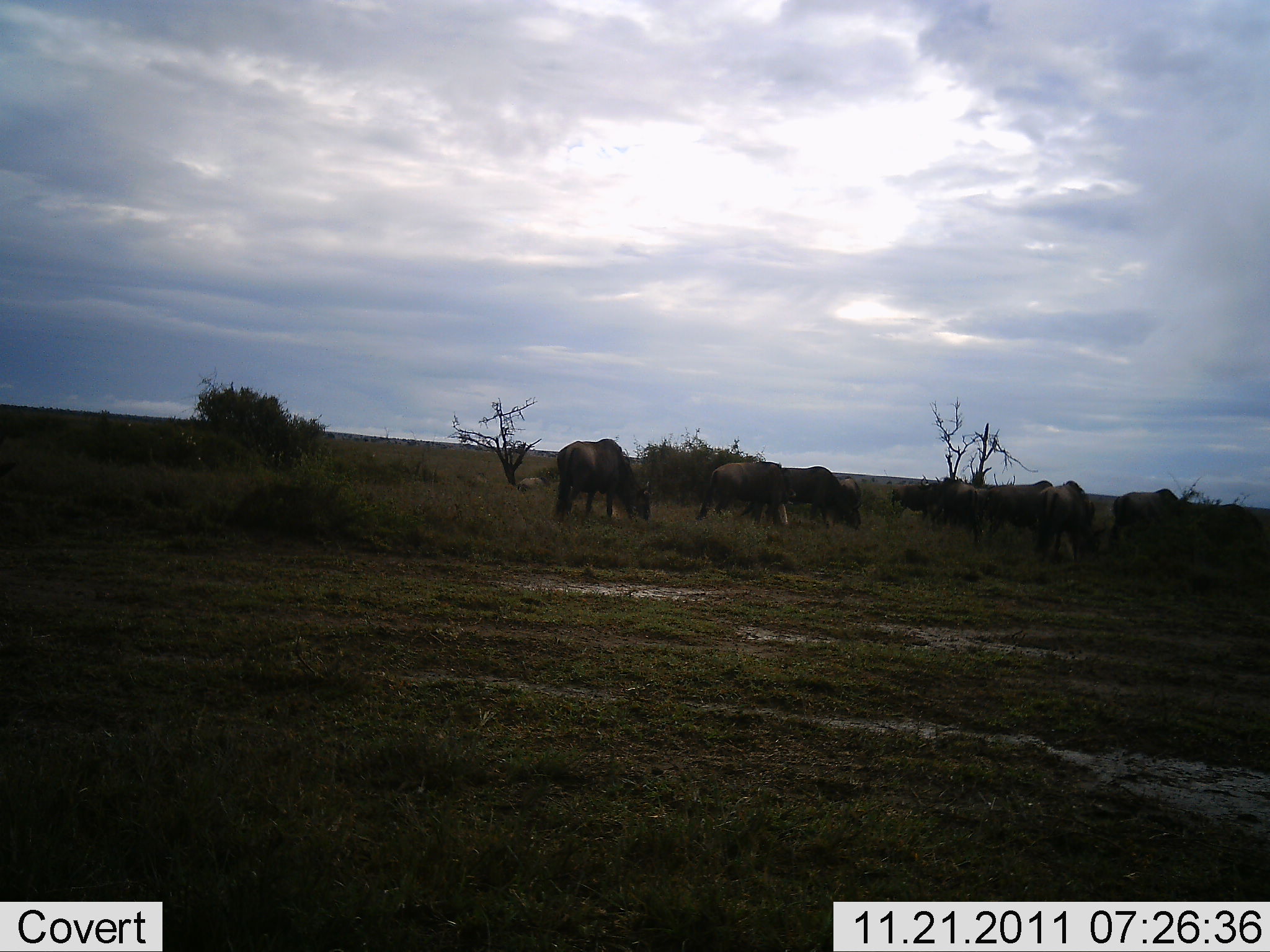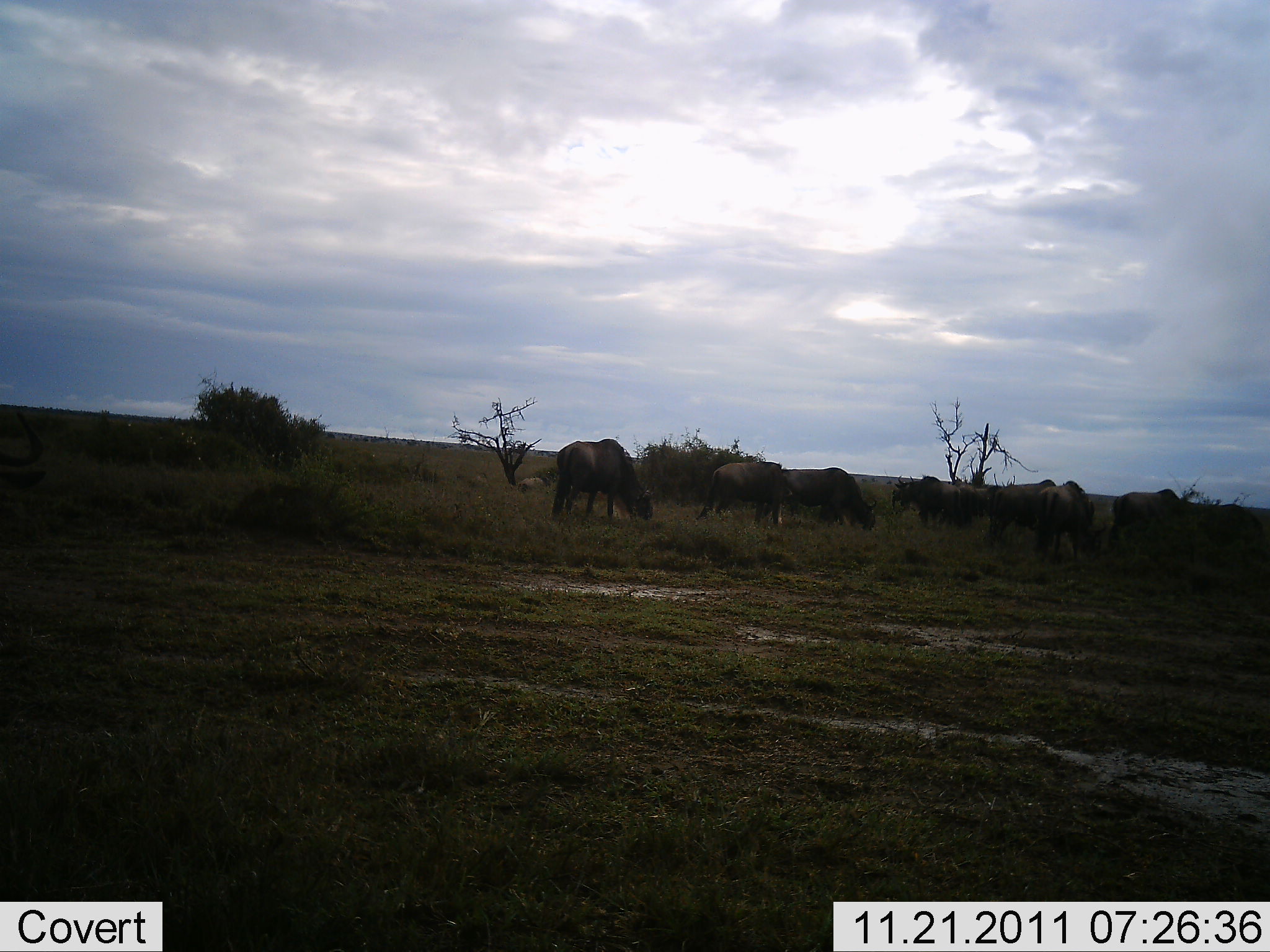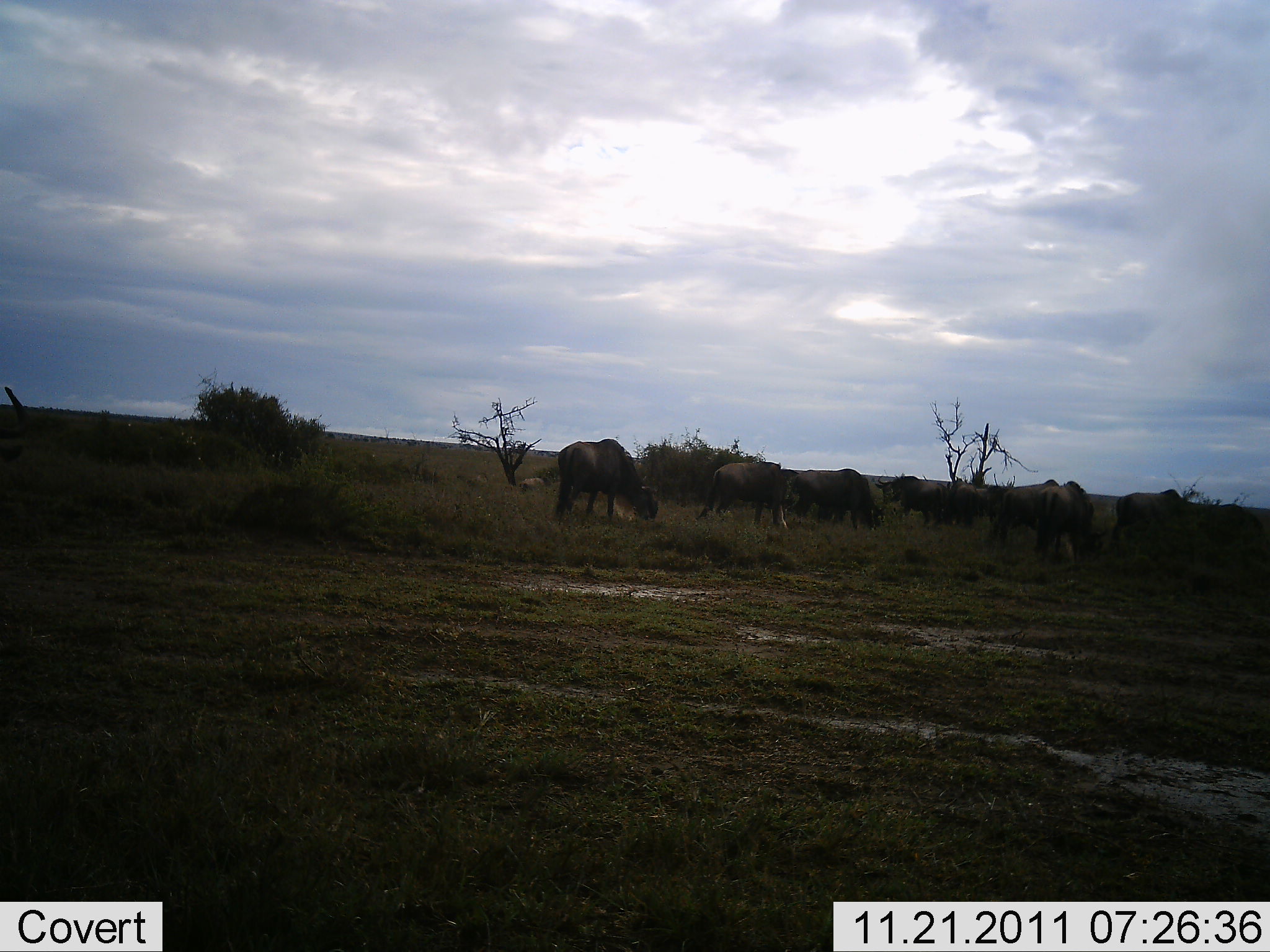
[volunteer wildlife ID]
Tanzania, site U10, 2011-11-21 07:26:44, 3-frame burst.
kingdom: Animalia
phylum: Chordata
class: Mammalia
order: Artiodactyla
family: Bovidae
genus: Connochaetes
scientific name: Connochaetes taurinus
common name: blue wildebeest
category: wildebeest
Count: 11-50.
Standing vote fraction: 20%.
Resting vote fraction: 0%.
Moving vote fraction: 20%.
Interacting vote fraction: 0%.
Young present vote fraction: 0%.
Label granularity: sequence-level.